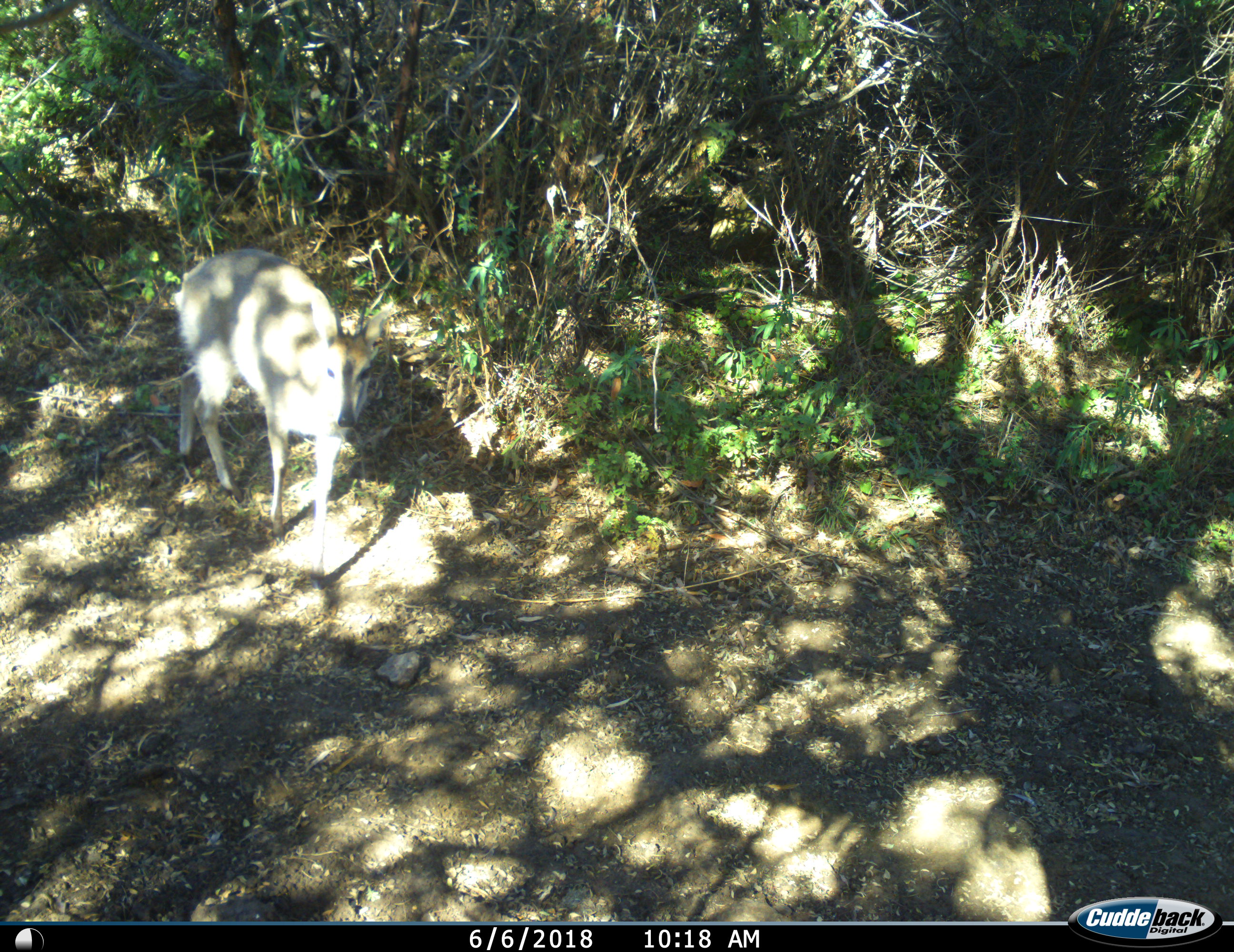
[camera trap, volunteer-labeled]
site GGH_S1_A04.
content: unidentified animal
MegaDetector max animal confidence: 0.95